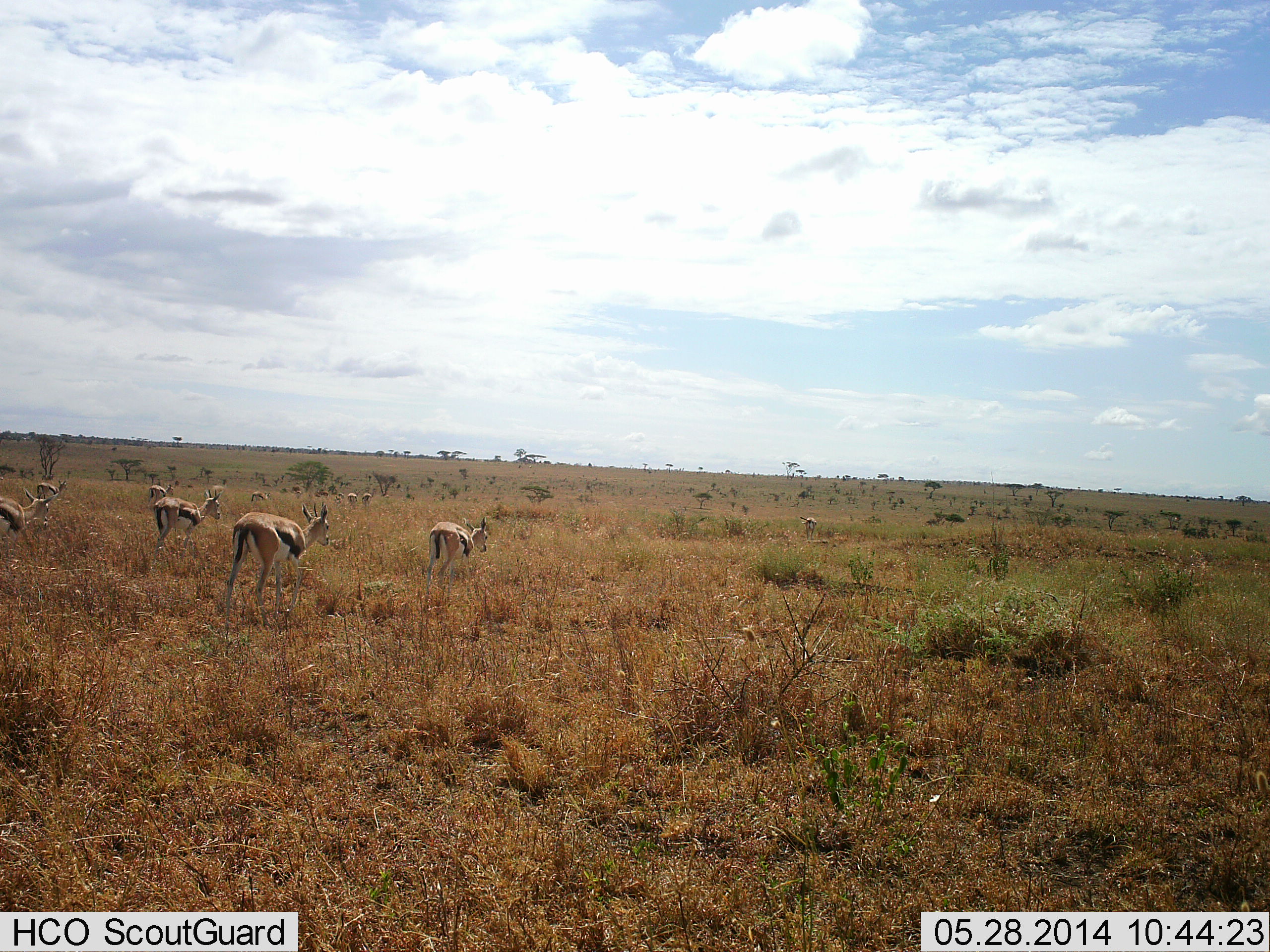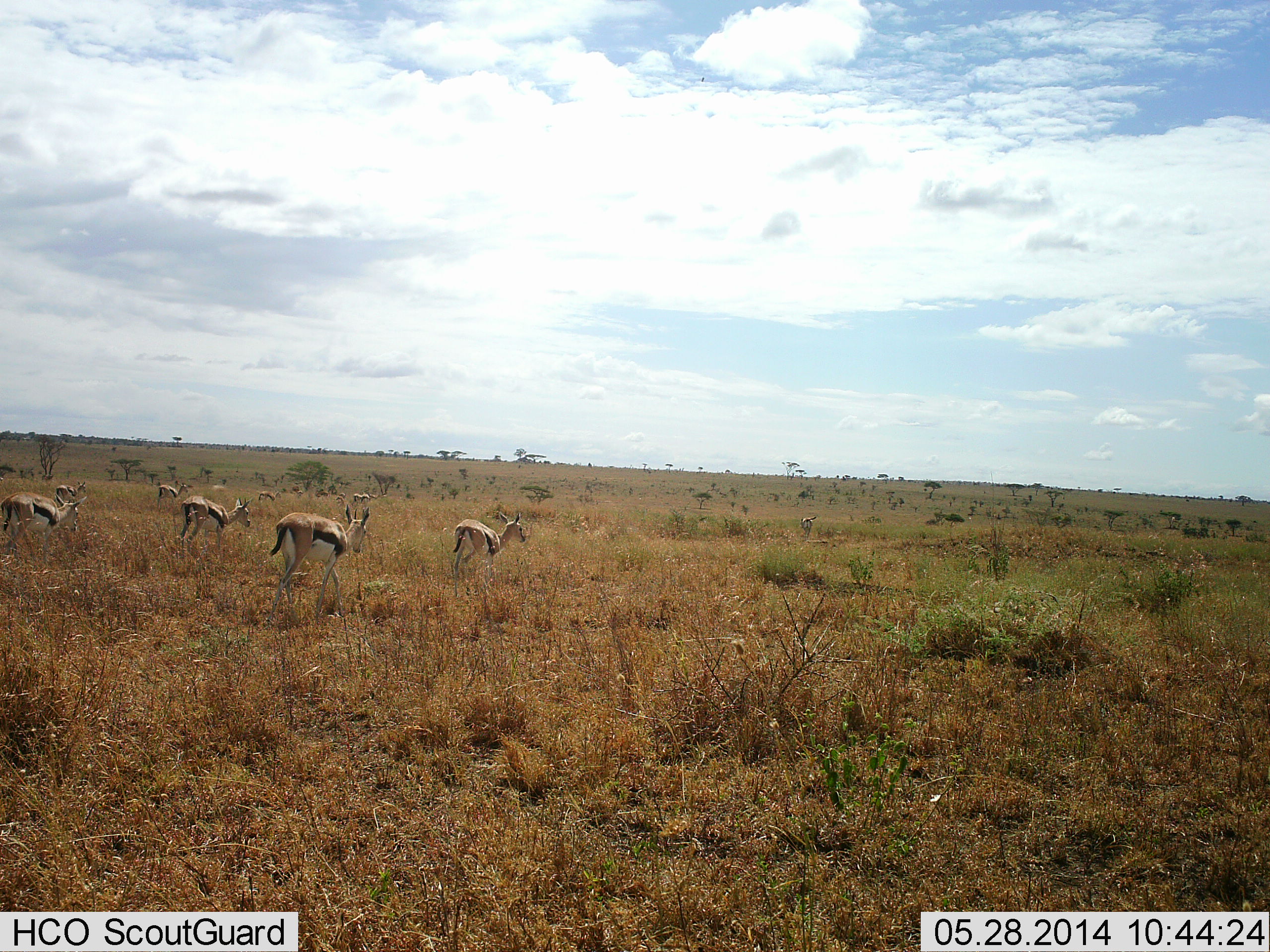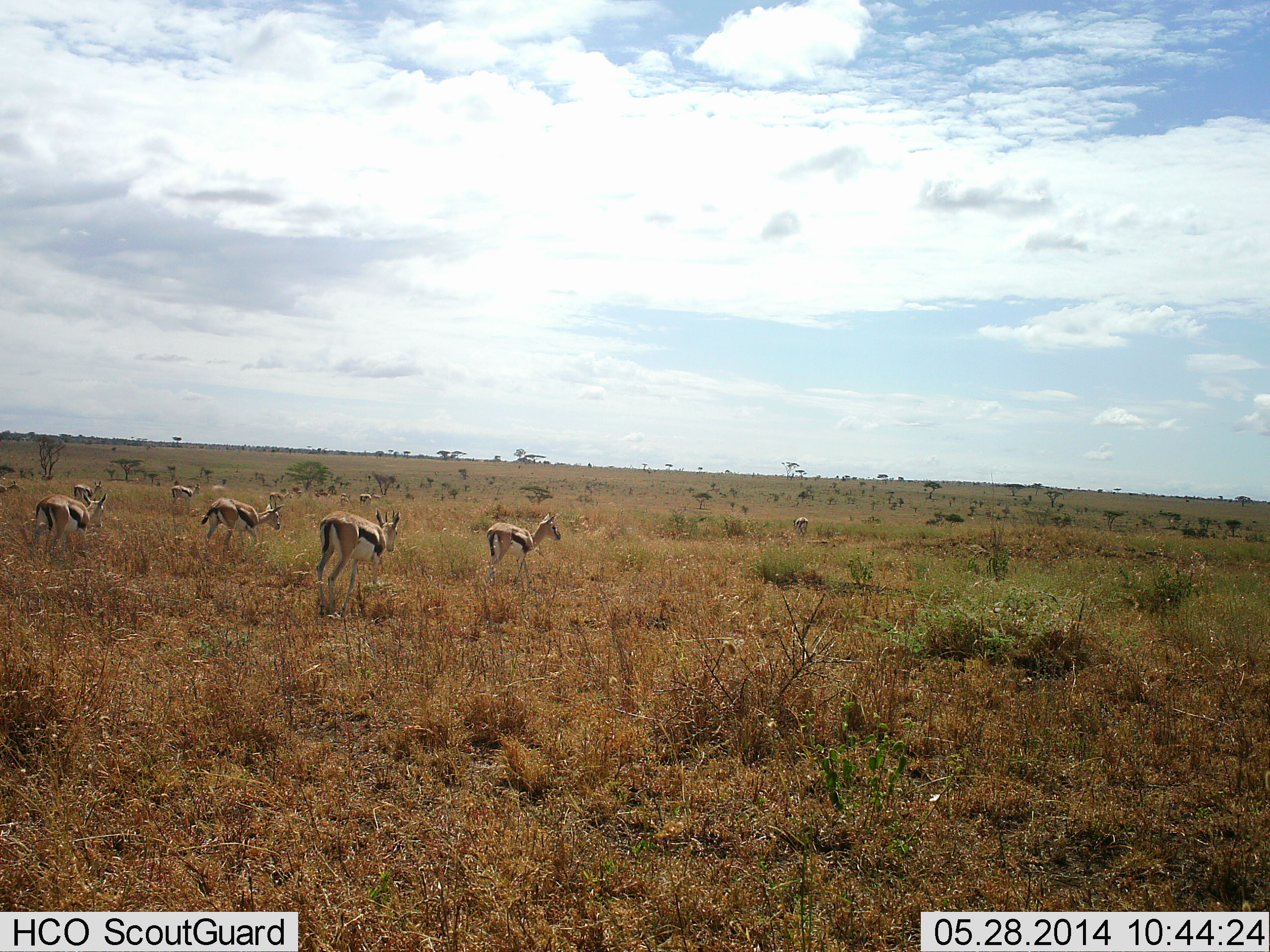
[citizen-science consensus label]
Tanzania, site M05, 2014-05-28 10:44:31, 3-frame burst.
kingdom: Animalia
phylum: Chordata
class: Mammalia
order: Artiodactyla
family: Bovidae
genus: Eudorcas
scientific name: Eudorcas thomsonii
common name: thomson's gazelle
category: gazellethomsons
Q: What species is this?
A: Gazellethomsons (thomson's gazelle) (Eudorcas thomsonii).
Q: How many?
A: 10.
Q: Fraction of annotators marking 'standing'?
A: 18%.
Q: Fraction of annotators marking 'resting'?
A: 0%.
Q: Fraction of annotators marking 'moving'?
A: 91%.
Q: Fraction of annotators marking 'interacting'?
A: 0%.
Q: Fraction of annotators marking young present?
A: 0%.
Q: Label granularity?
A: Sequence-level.